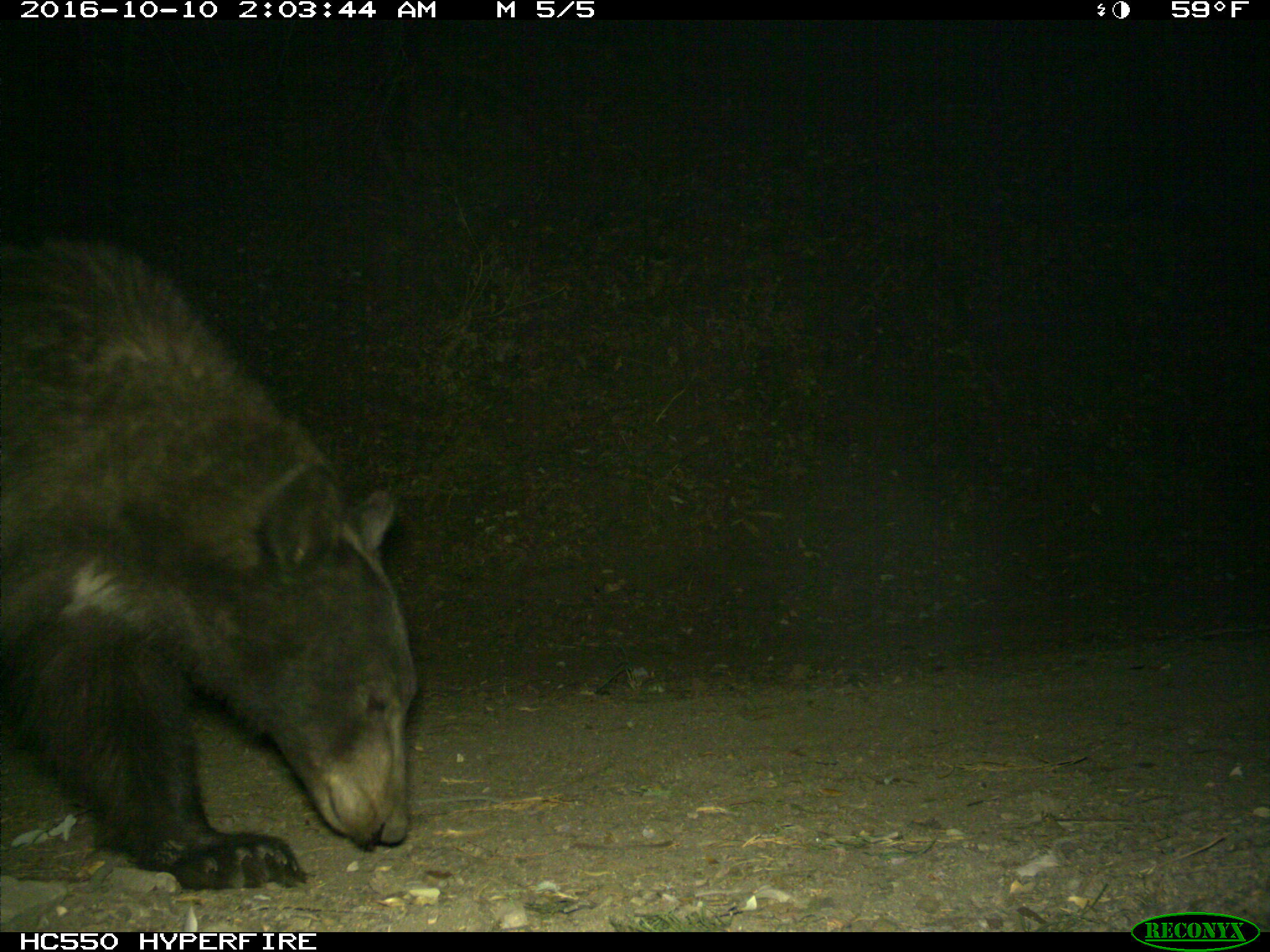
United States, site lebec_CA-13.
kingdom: Animalia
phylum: Chordata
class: Mammalia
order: Carnivora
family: Ursidae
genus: Ursus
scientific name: Ursus americanus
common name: american black bear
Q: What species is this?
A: Ursus americanus (american black bear).